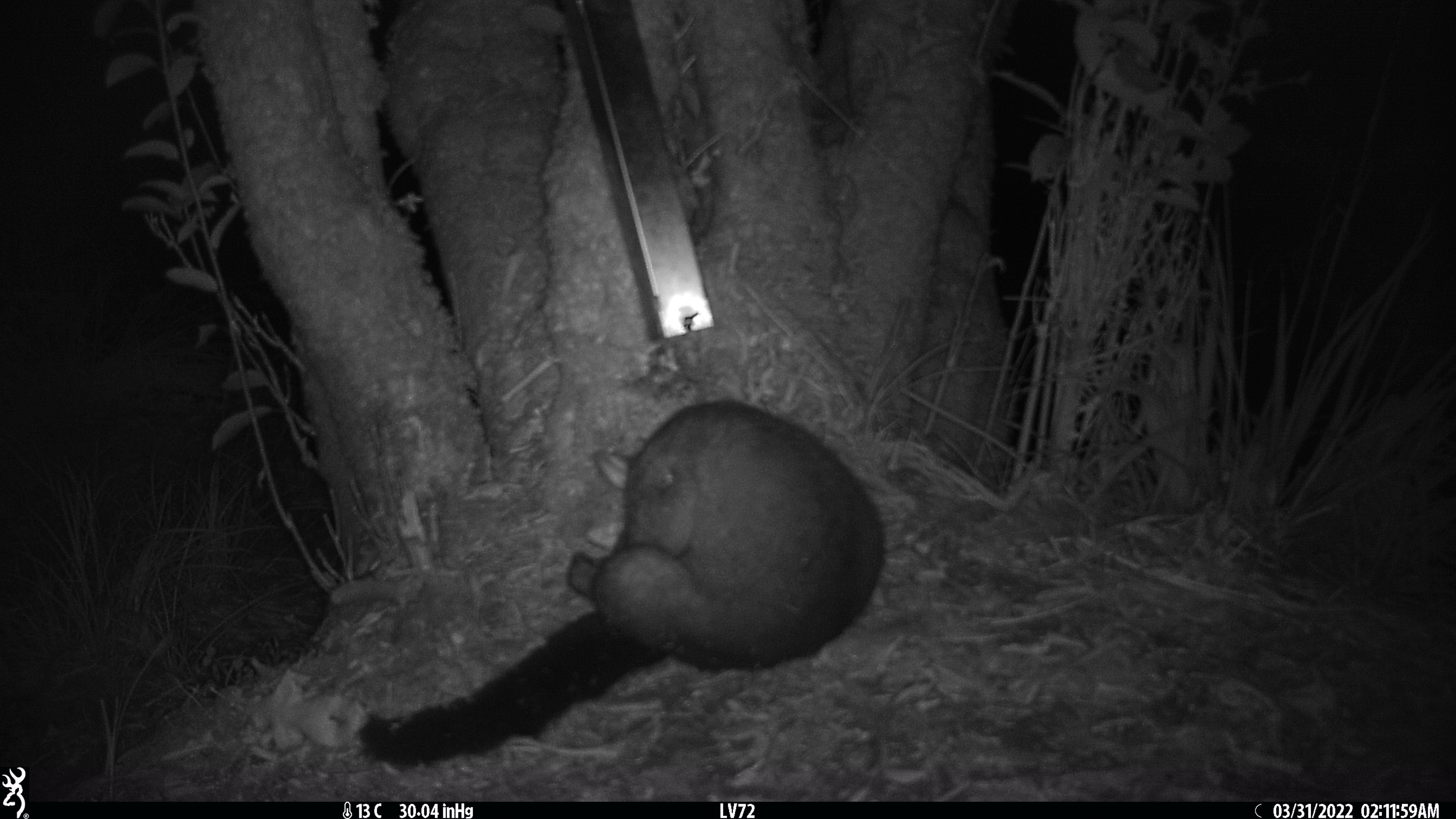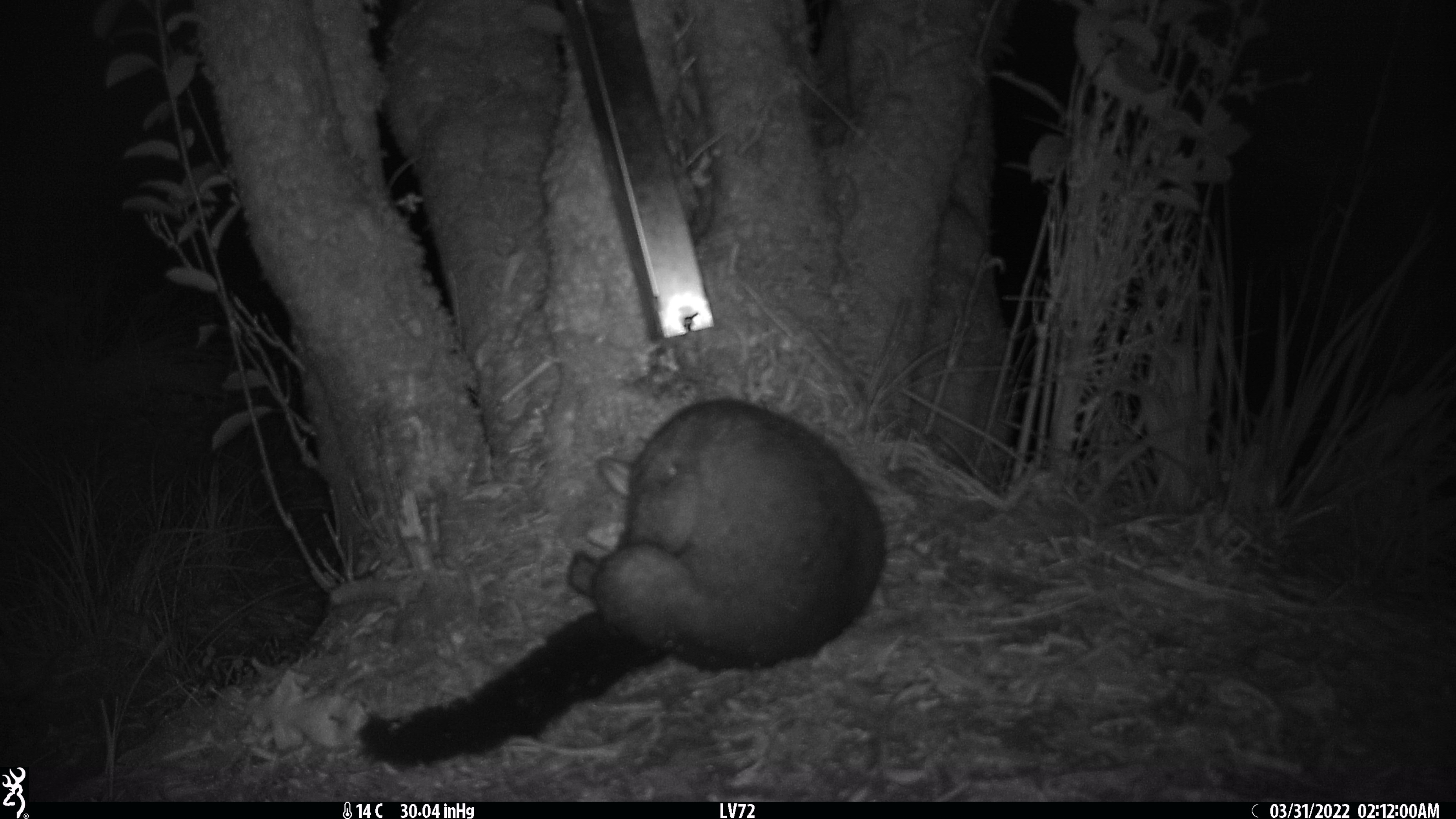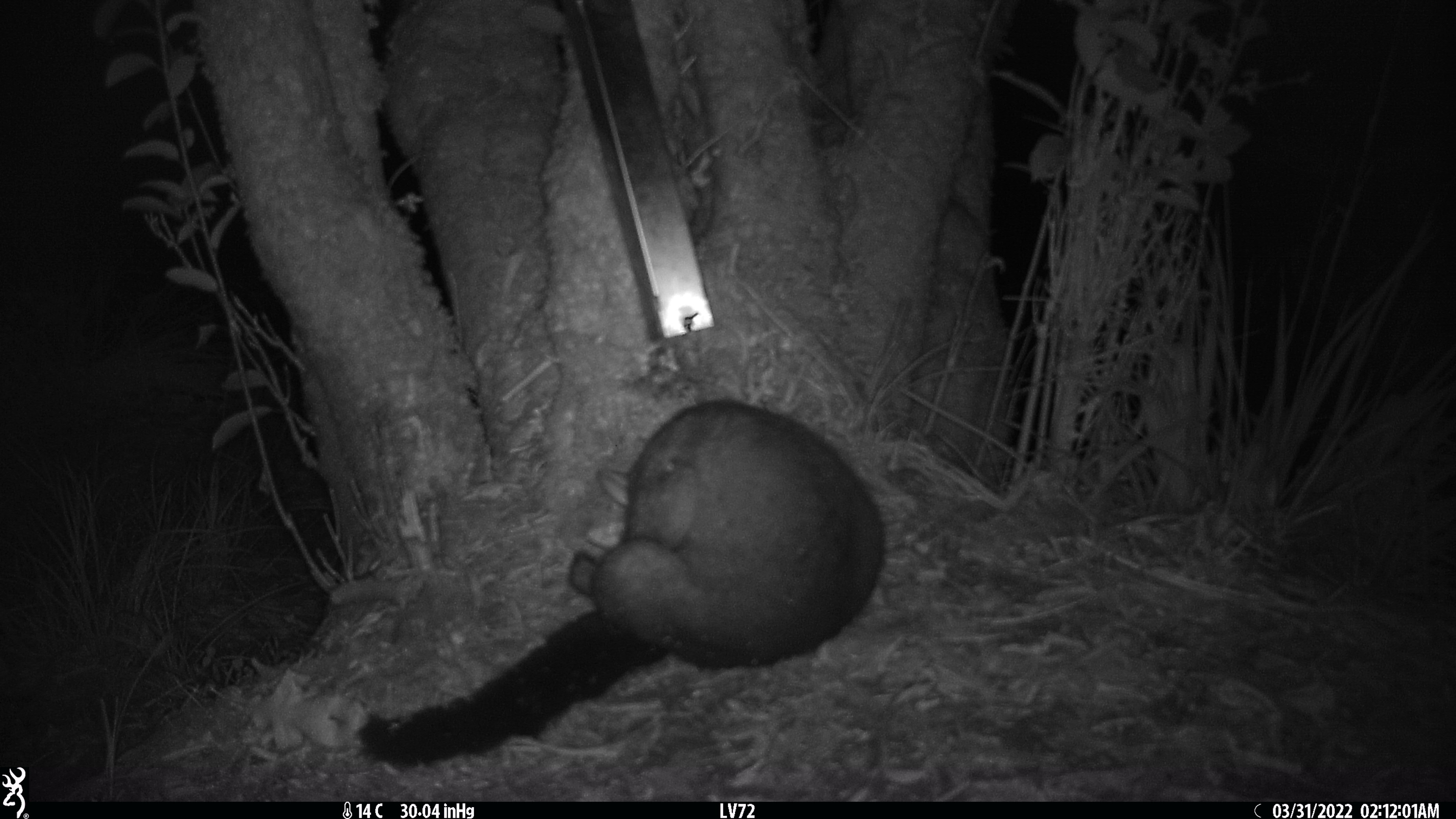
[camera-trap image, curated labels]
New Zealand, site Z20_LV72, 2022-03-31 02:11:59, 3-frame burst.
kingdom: Animalia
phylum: Chordata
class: Mammalia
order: Diprotodontia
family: Phalangeridae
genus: Trichosurus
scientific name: Trichosurus vulpecula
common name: common brushtail possum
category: possum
Possum (common brushtail possum) (Trichosurus vulpecula).